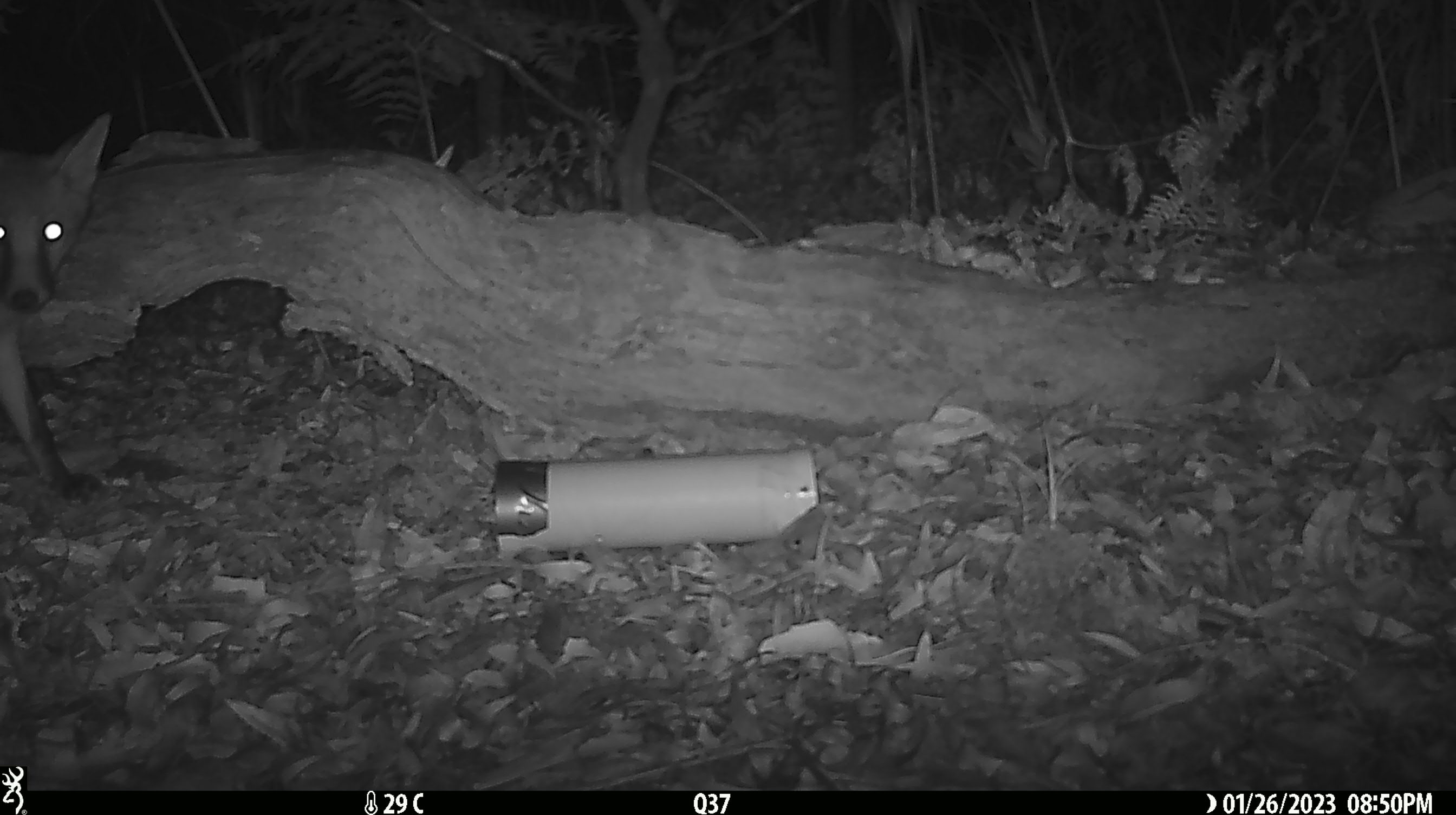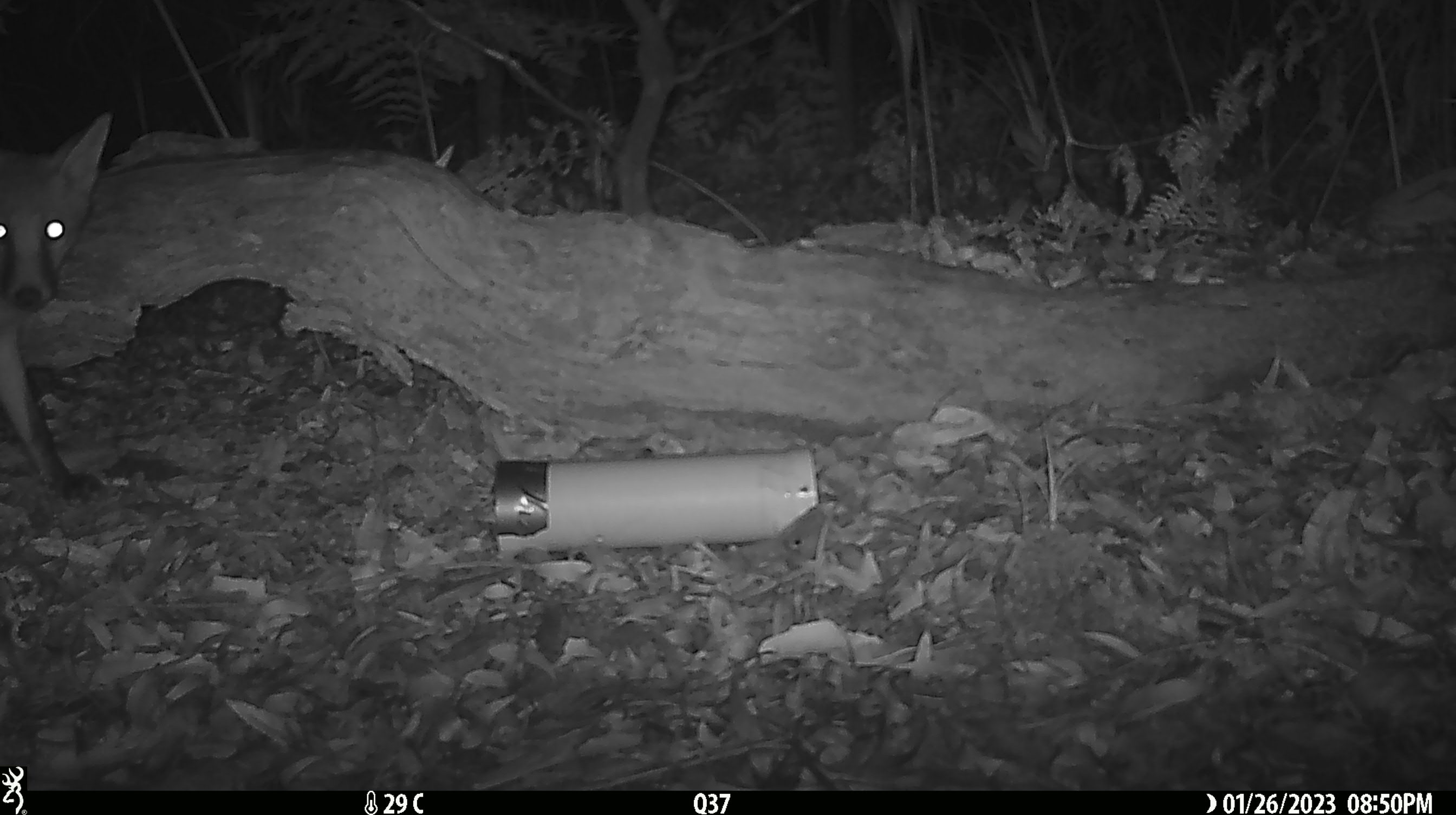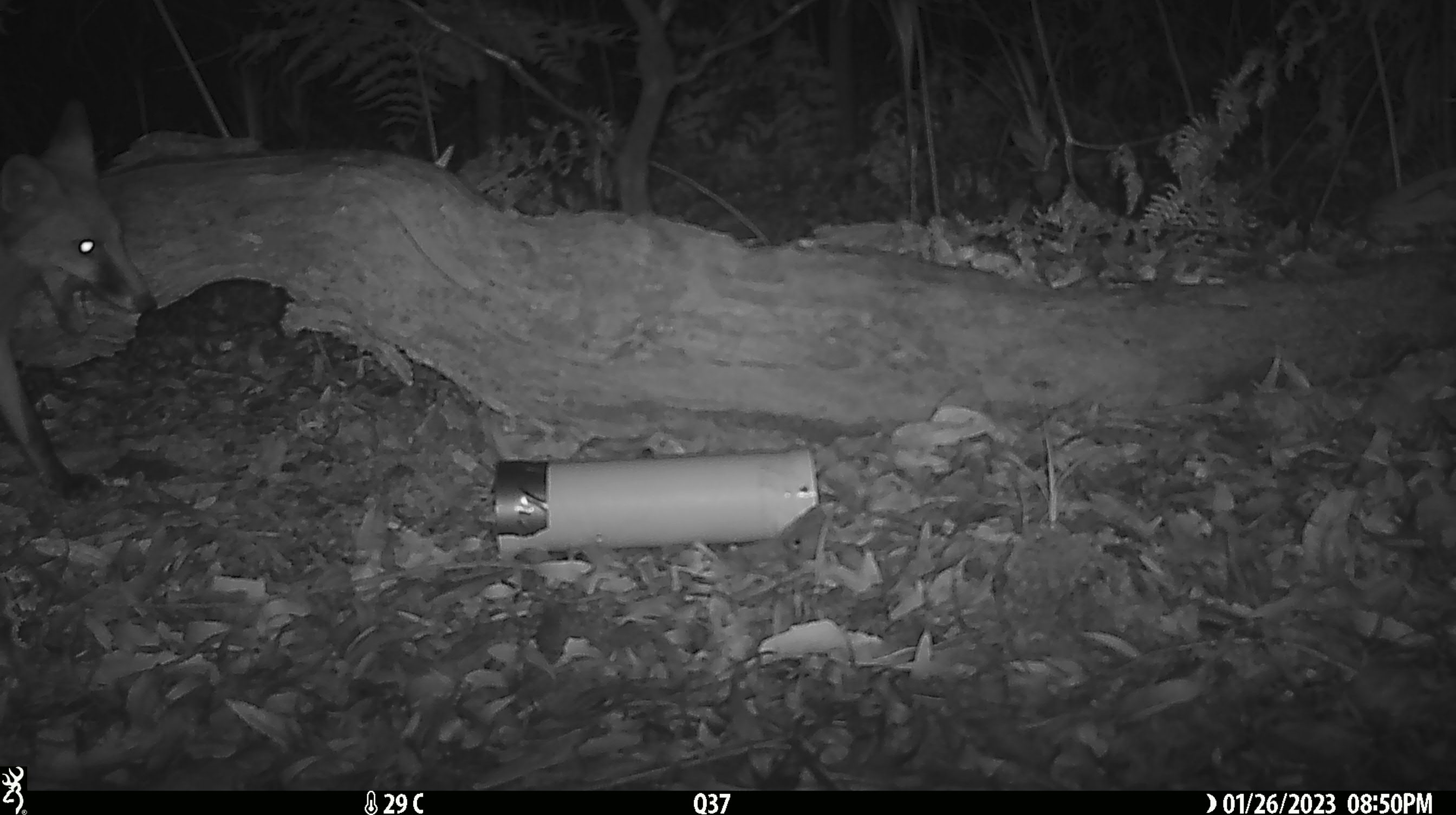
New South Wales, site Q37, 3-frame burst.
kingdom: Animalia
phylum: Chordata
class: Mammalia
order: Carnivora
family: Canidae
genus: Vulpes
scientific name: Vulpes vulpes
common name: red fox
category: fox